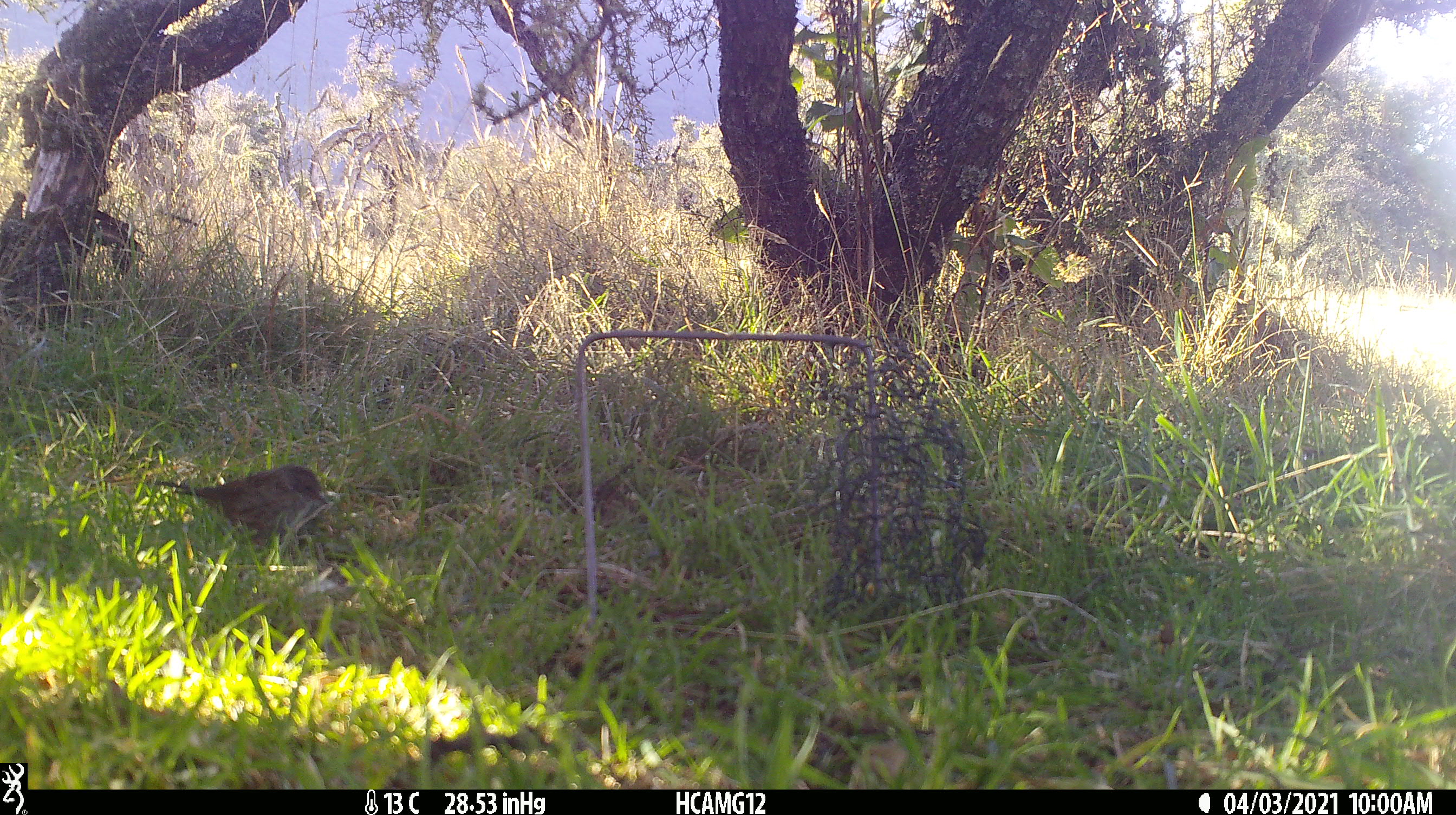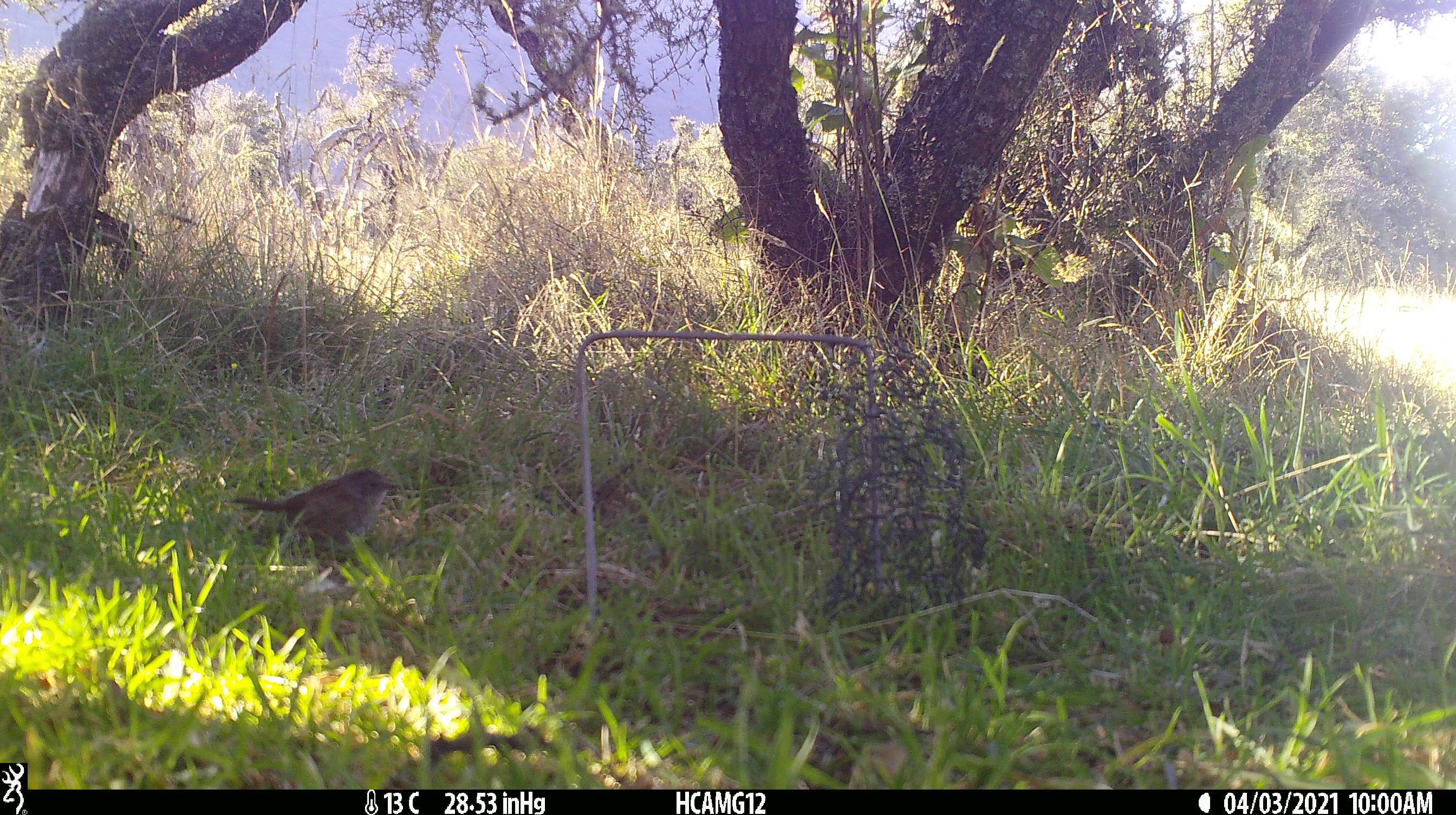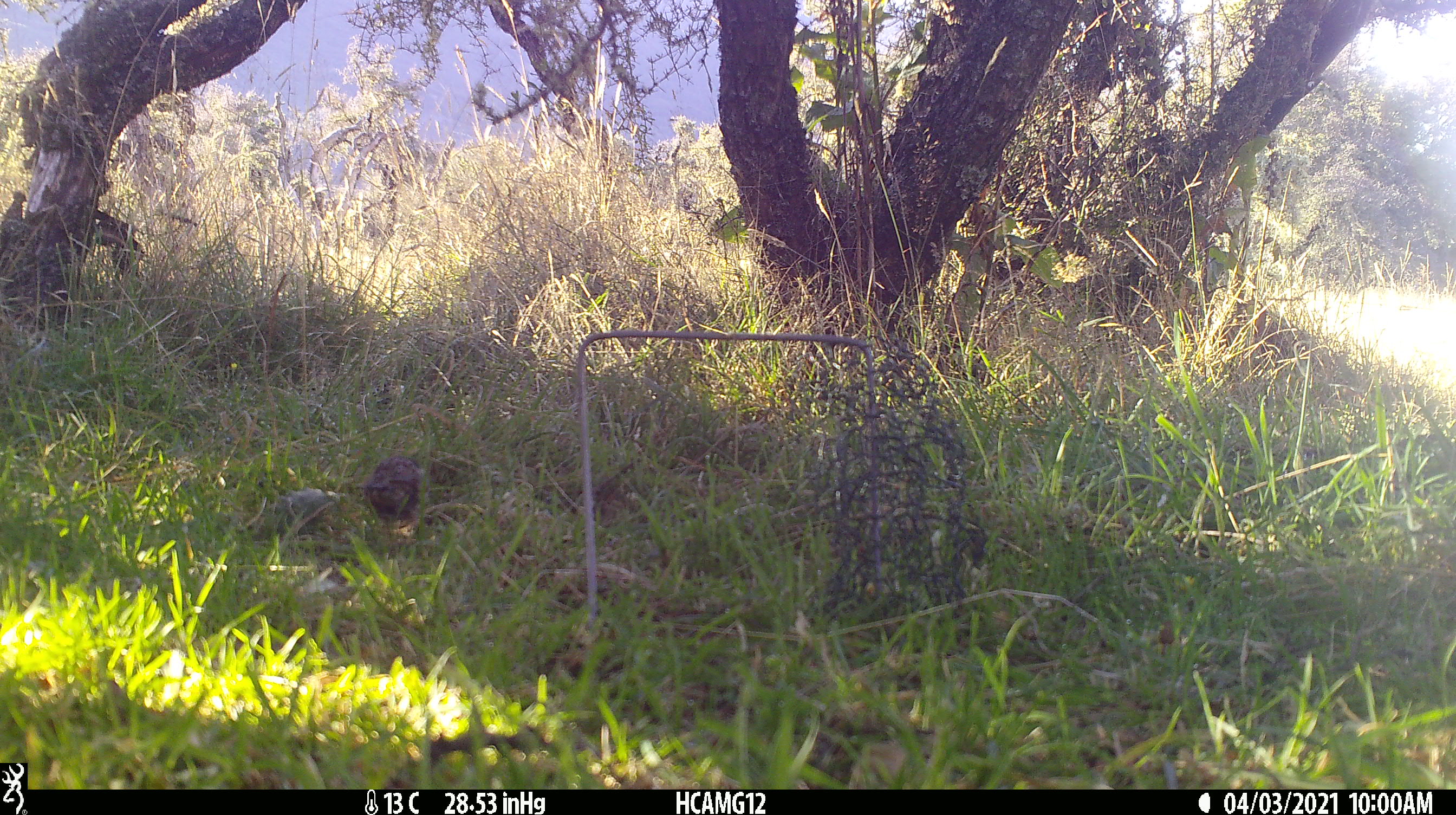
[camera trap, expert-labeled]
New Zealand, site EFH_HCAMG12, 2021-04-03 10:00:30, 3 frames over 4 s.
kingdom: Animalia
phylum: Chordata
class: Aves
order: Passeriformes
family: Prunellidae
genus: Prunella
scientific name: Prunella modularis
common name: dunnock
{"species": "dunnock (Prunella modularis)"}